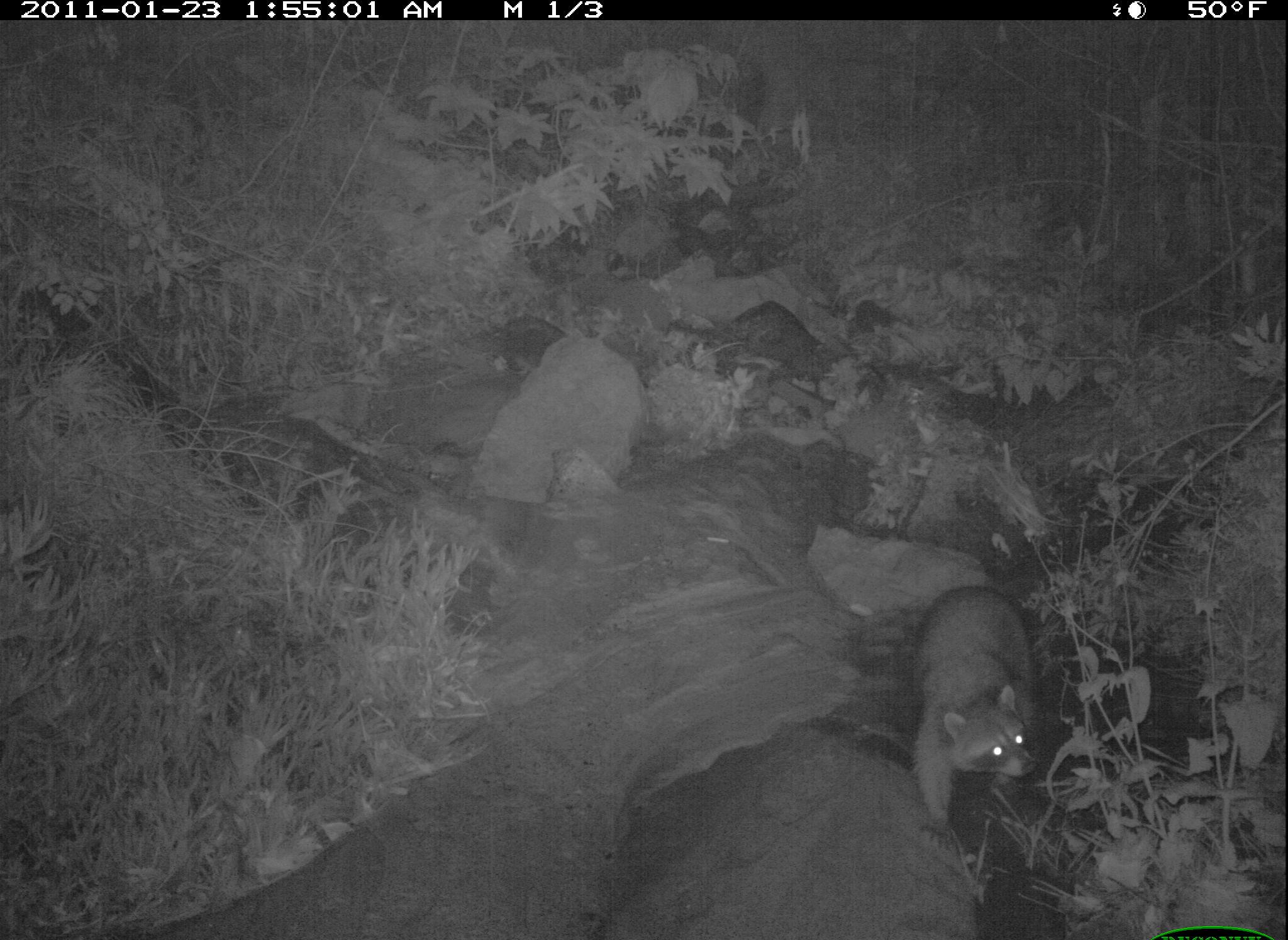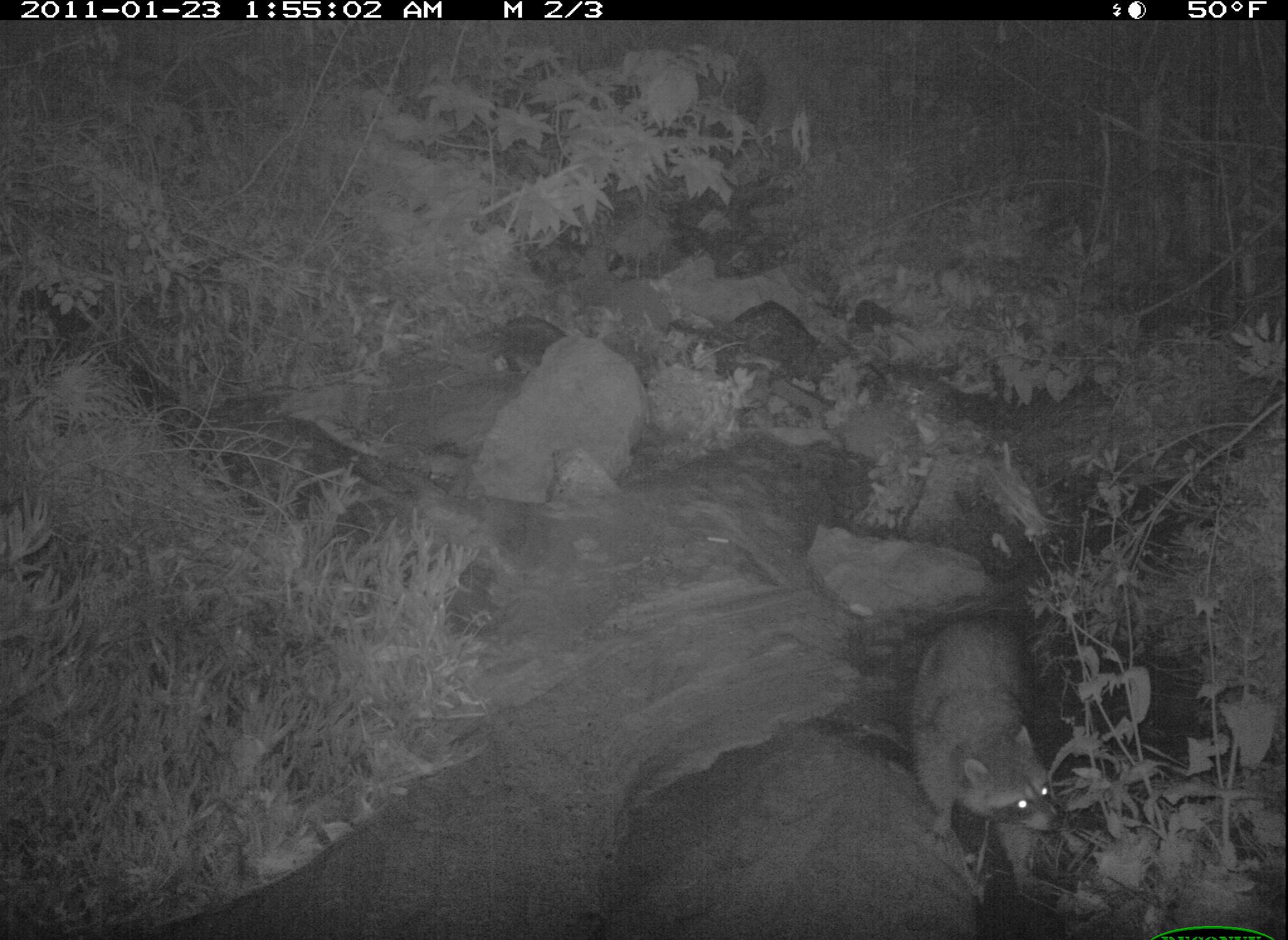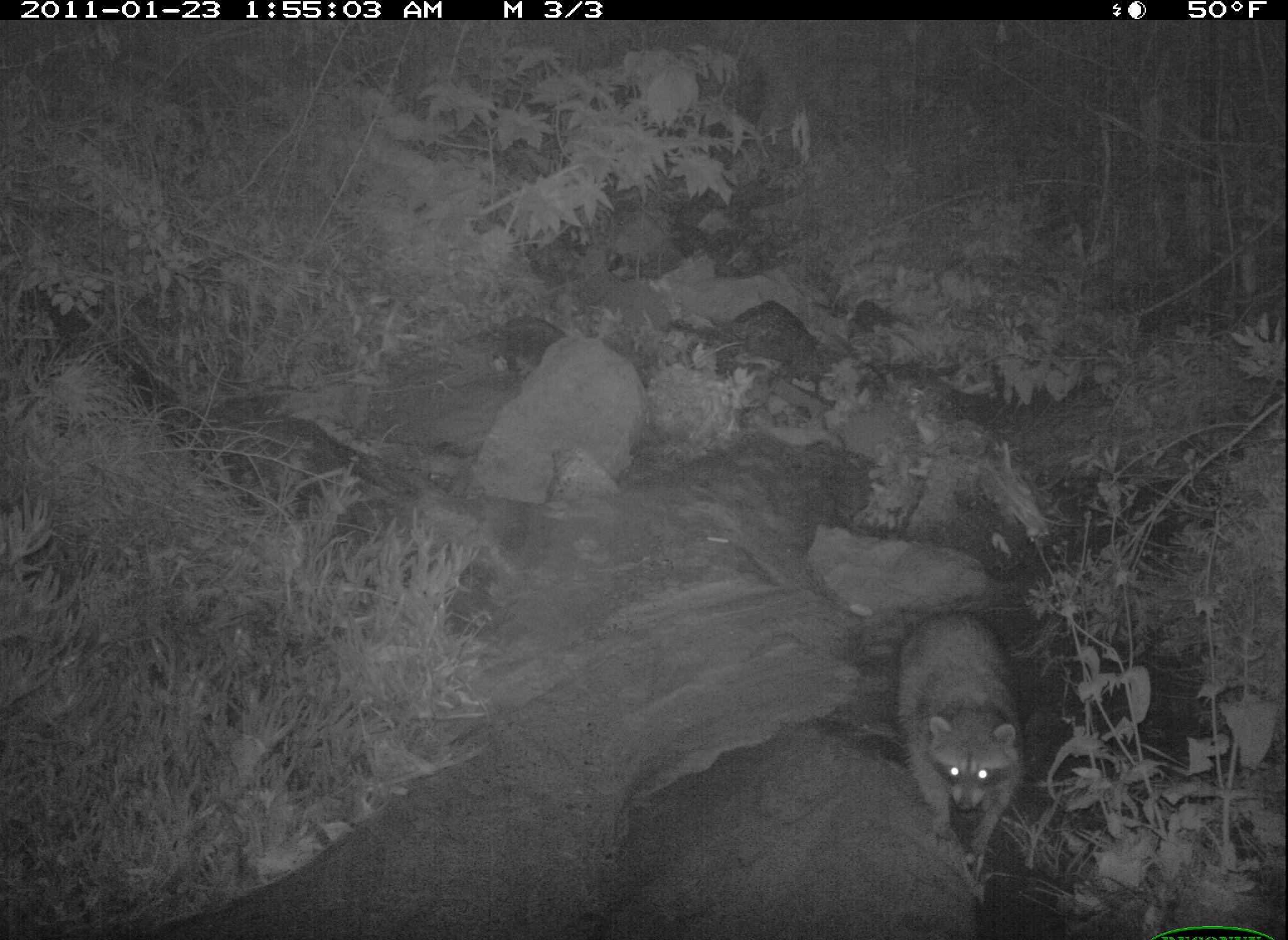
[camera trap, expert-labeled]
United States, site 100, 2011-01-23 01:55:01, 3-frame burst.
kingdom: Animalia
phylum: Chordata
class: Mammalia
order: Carnivora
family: Procyonidae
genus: Procyon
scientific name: Procyon lotor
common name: raccoon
Raccoon (Procyon lotor).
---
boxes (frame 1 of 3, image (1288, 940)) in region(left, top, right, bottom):
raccoon: region(902, 580, 1050, 855)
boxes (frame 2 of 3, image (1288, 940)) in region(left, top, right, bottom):
raccoon: region(890, 602, 1092, 897)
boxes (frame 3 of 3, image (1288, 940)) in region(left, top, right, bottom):
raccoon: region(852, 596, 1087, 910)